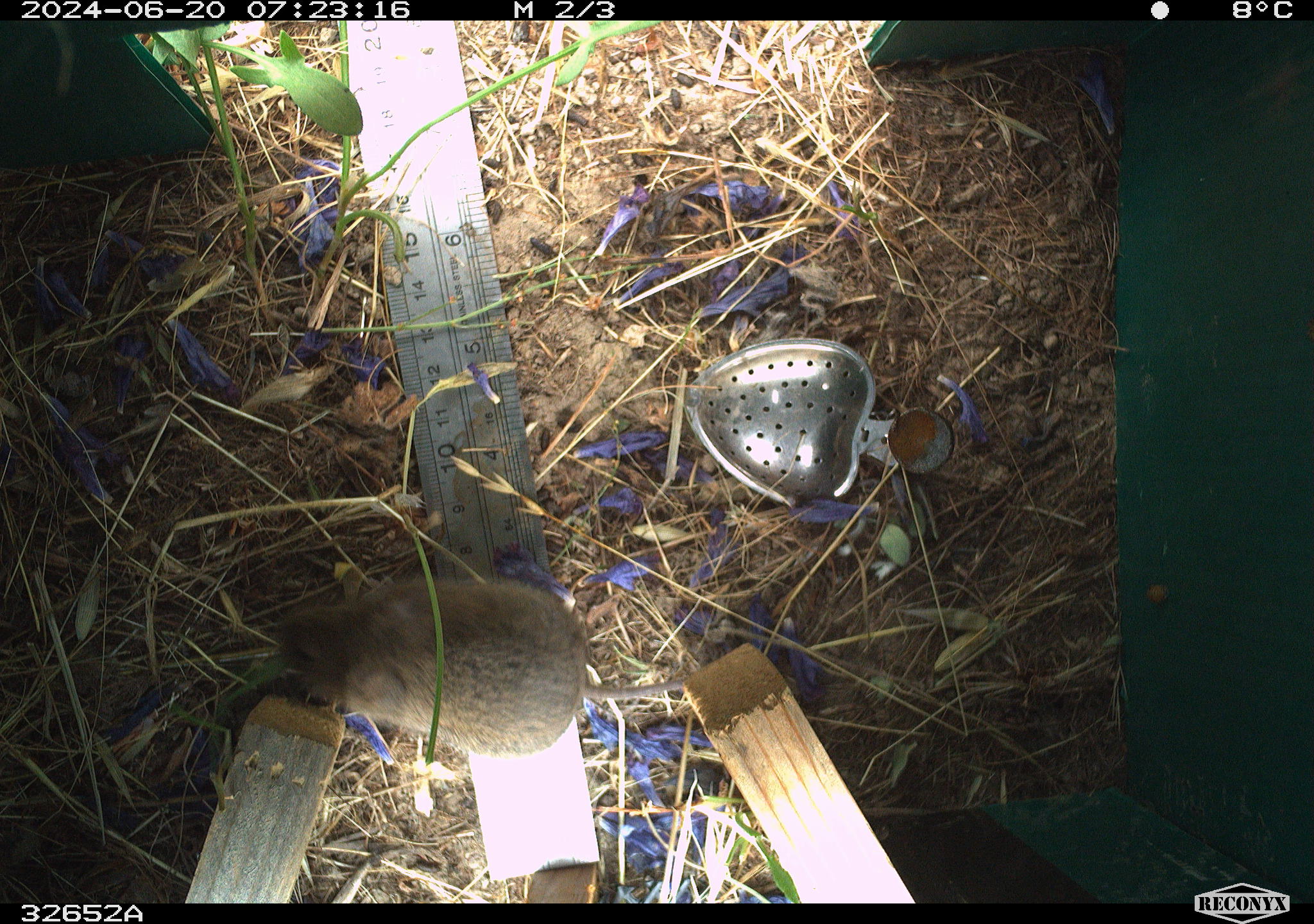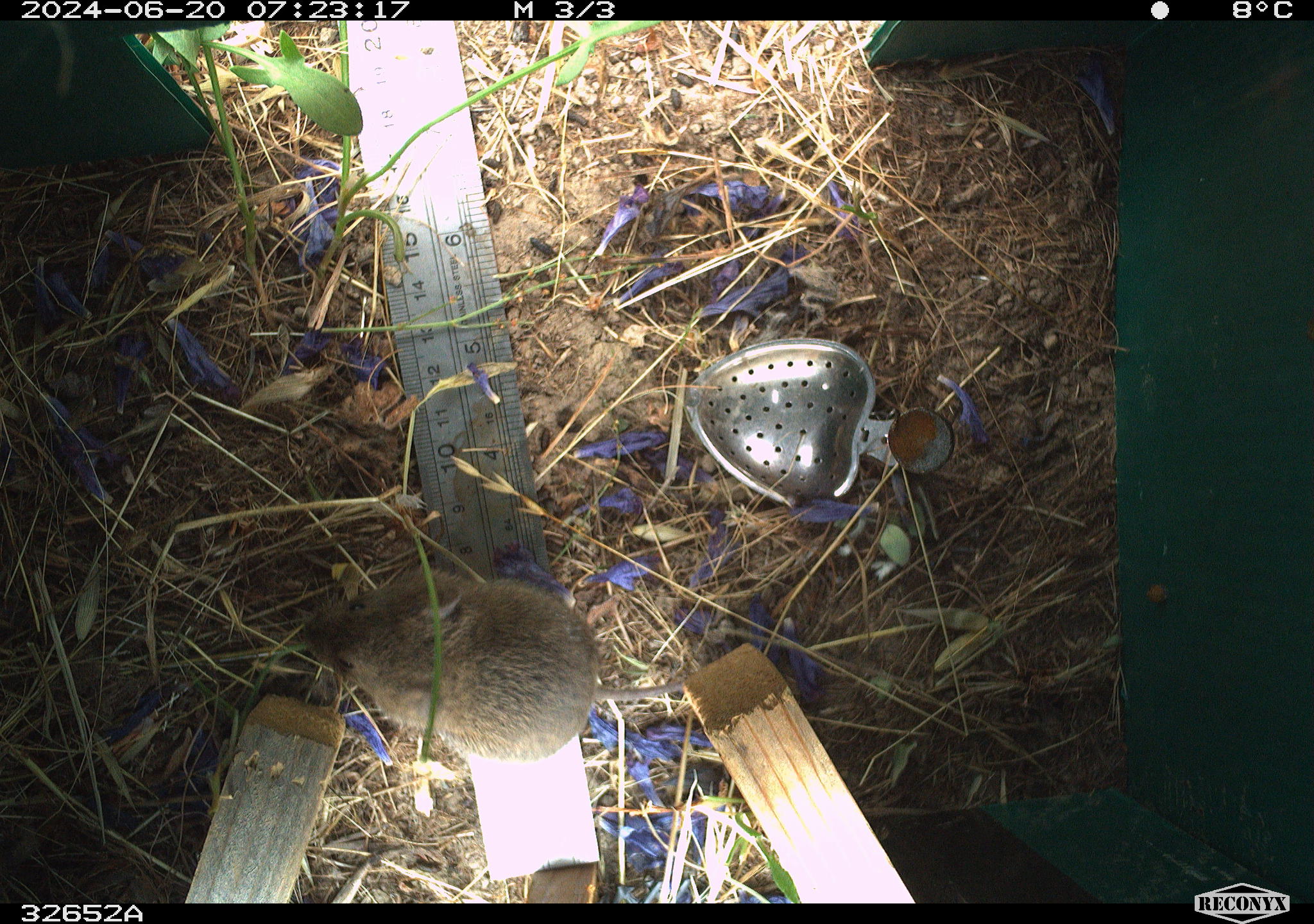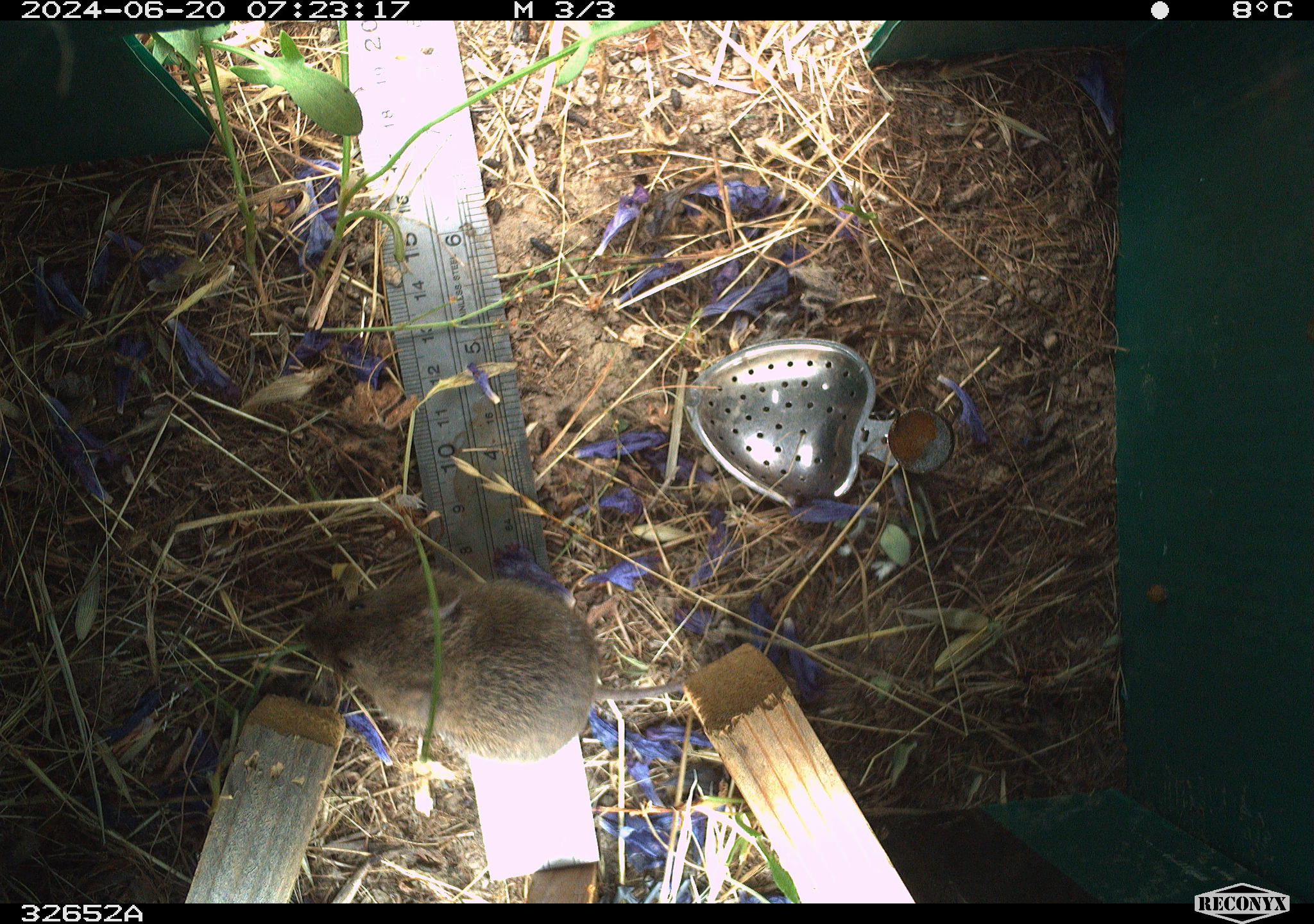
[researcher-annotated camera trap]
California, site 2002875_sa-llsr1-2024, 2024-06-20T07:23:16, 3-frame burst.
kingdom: Animalia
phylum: Chordata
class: Mammalia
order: Rodentia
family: Cricetidae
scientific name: Arvicolinae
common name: voles, lemmings, and muskrats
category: arvicolinae subfamily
Arvicolinae subfamily (voles, lemmings, and muskrats) (Arvicolinae).